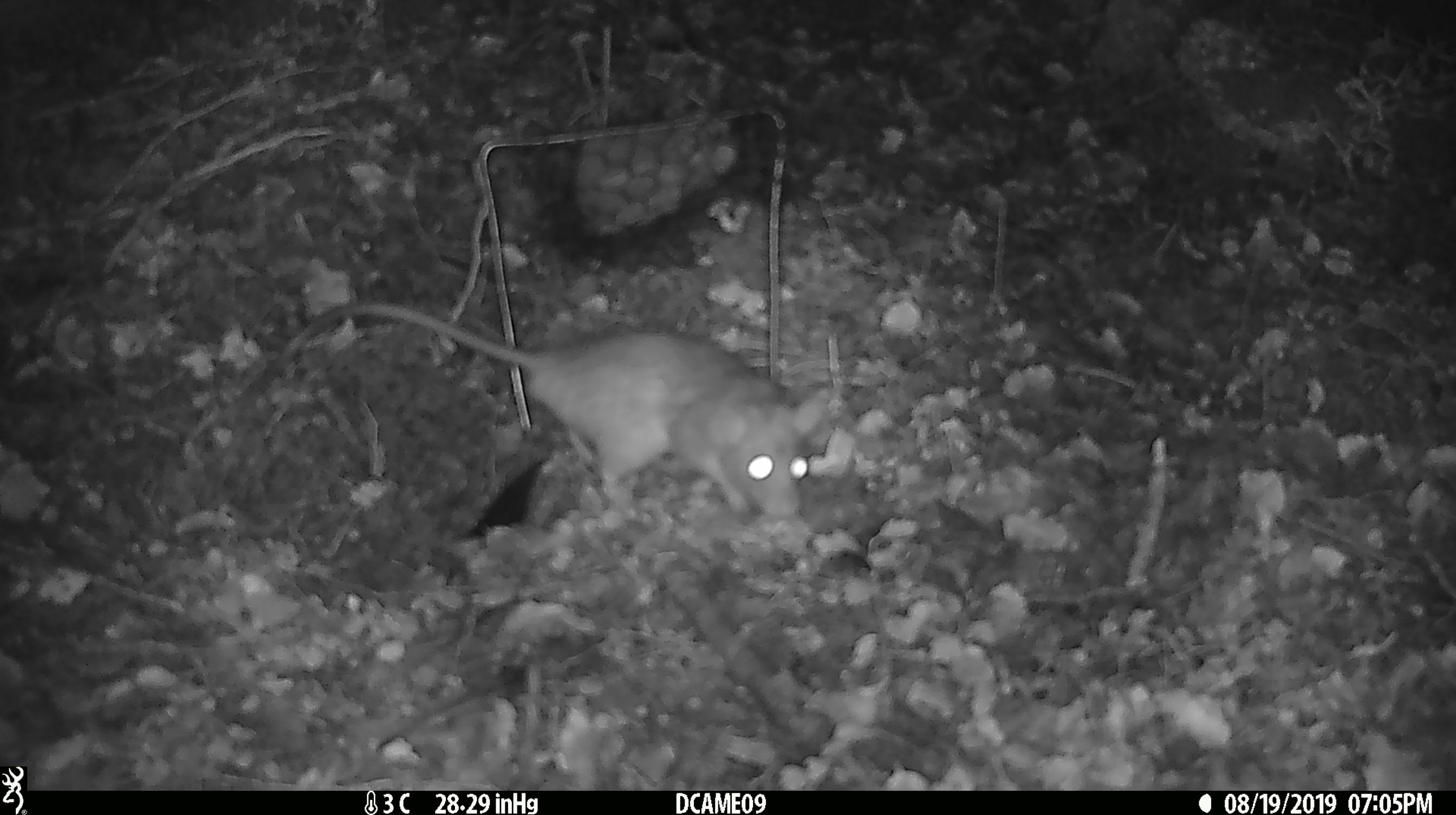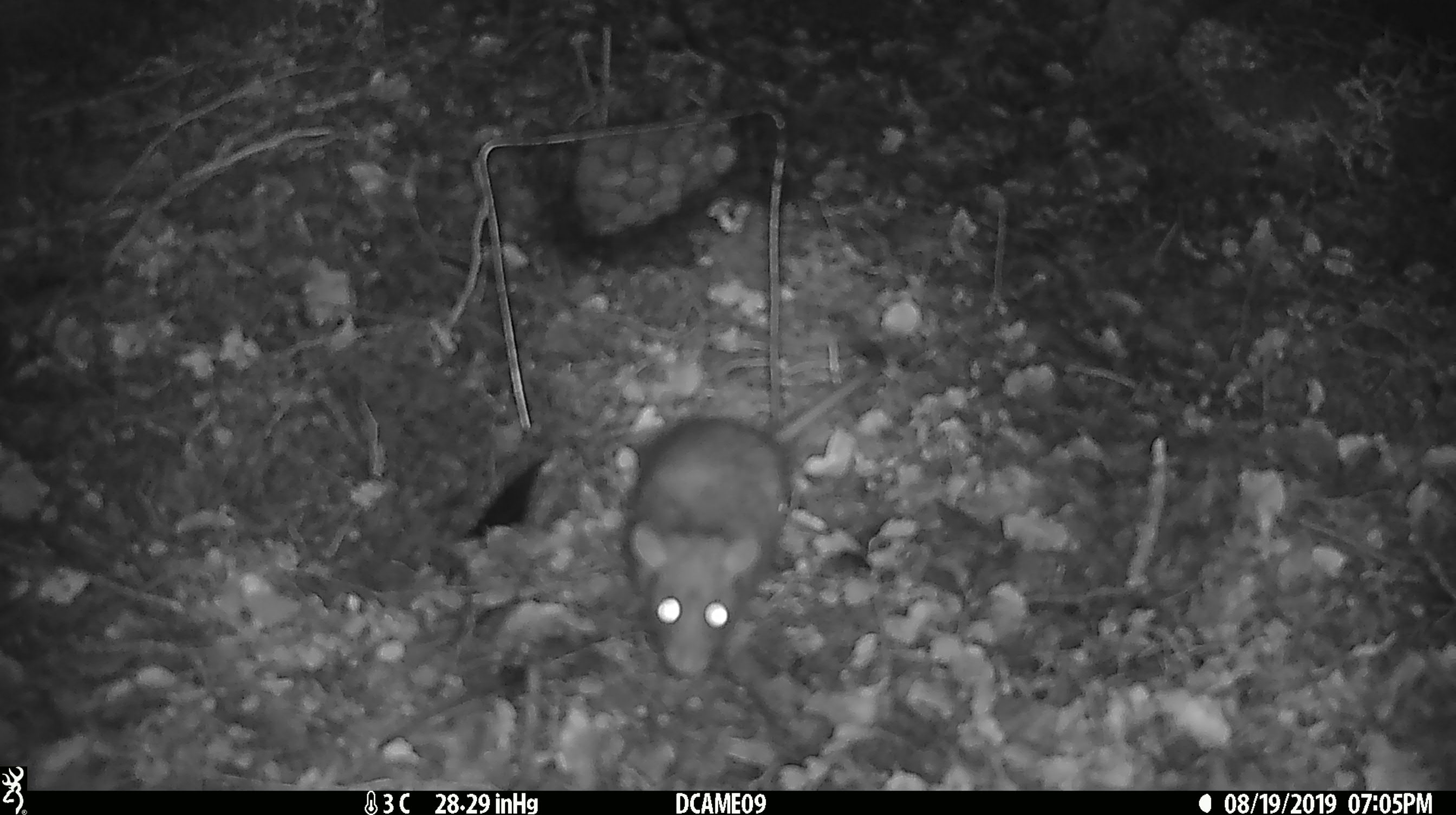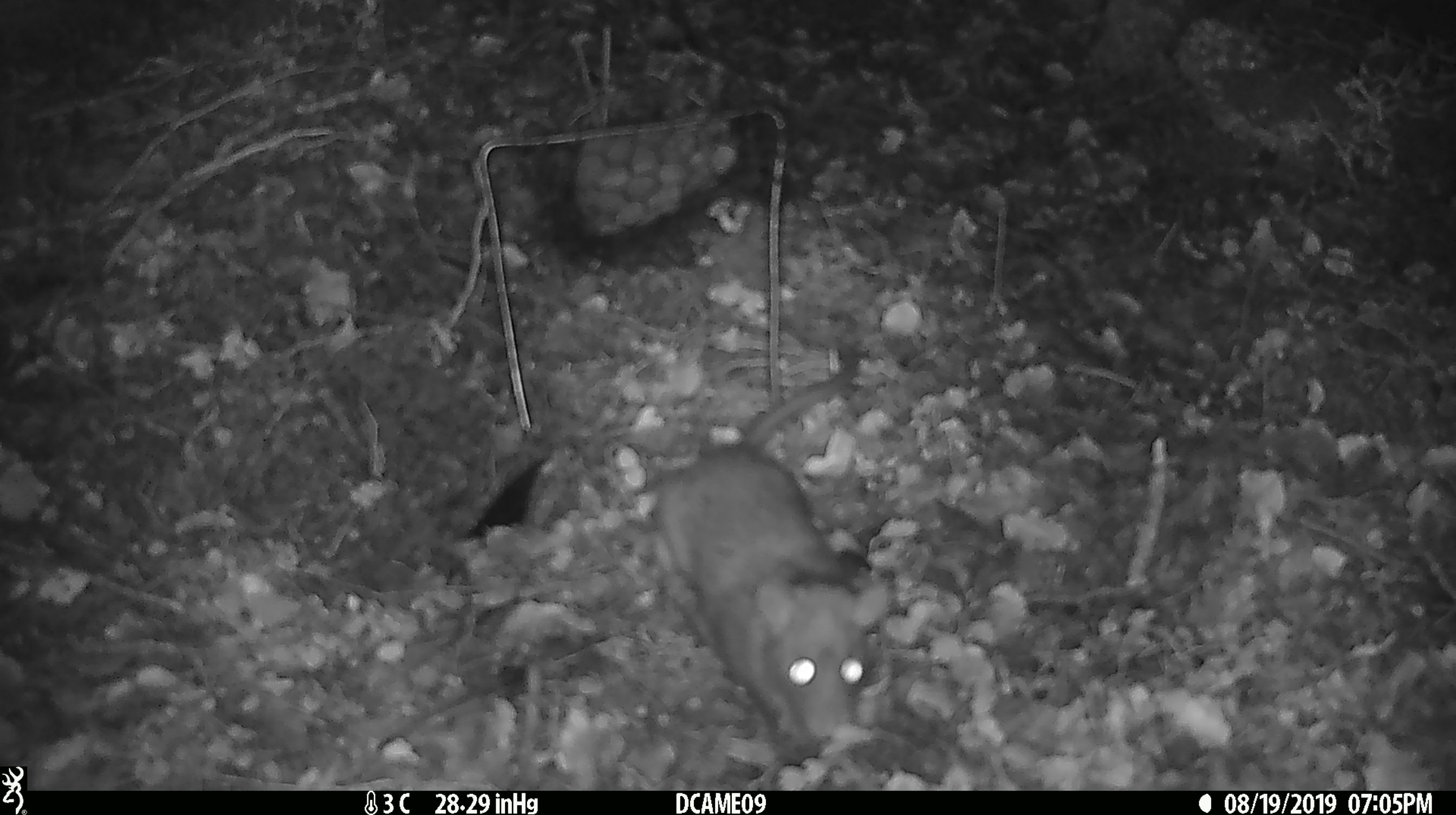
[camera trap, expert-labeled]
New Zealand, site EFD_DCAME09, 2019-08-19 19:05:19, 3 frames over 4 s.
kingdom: Animalia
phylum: Chordata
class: Mammalia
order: Rodentia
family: Muridae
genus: Rattus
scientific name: Rattus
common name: rat